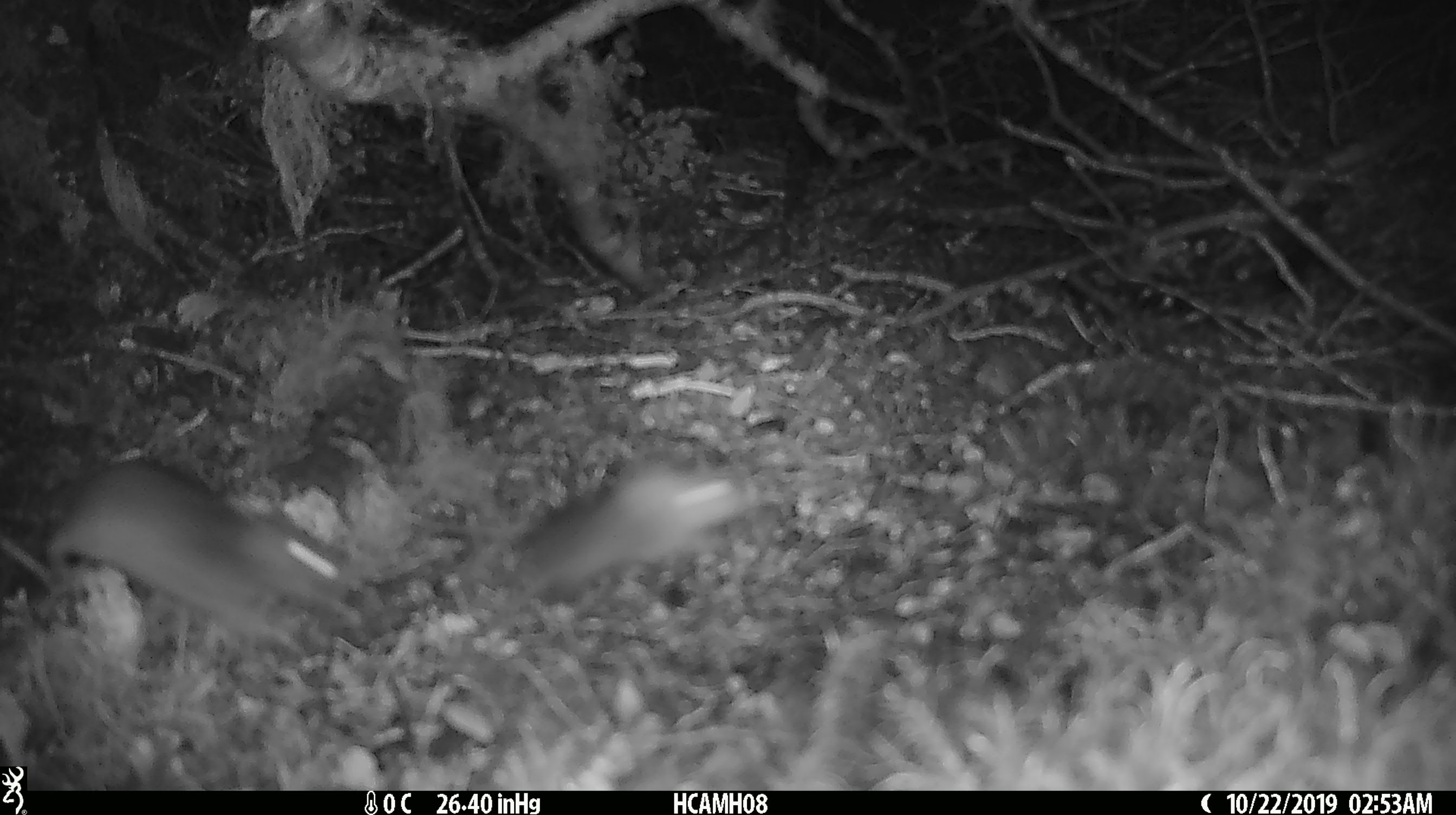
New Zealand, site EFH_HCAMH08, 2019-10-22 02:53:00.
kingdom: Animalia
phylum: Chordata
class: Mammalia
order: Rodentia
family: Muridae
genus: Mus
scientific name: Mus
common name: mouse